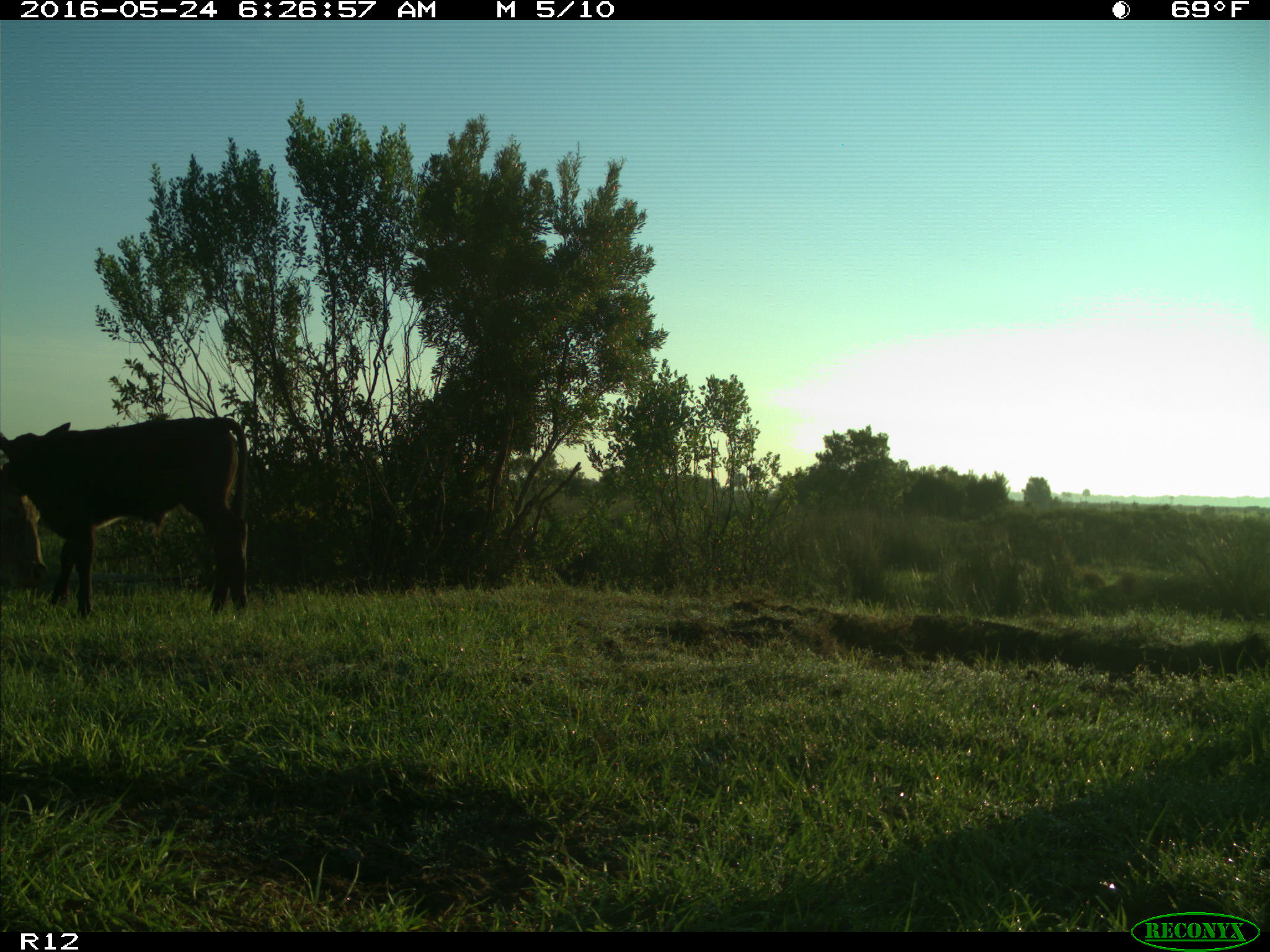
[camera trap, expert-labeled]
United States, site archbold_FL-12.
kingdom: Animalia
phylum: Chordata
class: Mammalia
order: Artiodactyla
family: Bovidae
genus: Bos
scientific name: Bos taurus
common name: domestic cow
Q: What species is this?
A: Bos taurus (domestic cow).